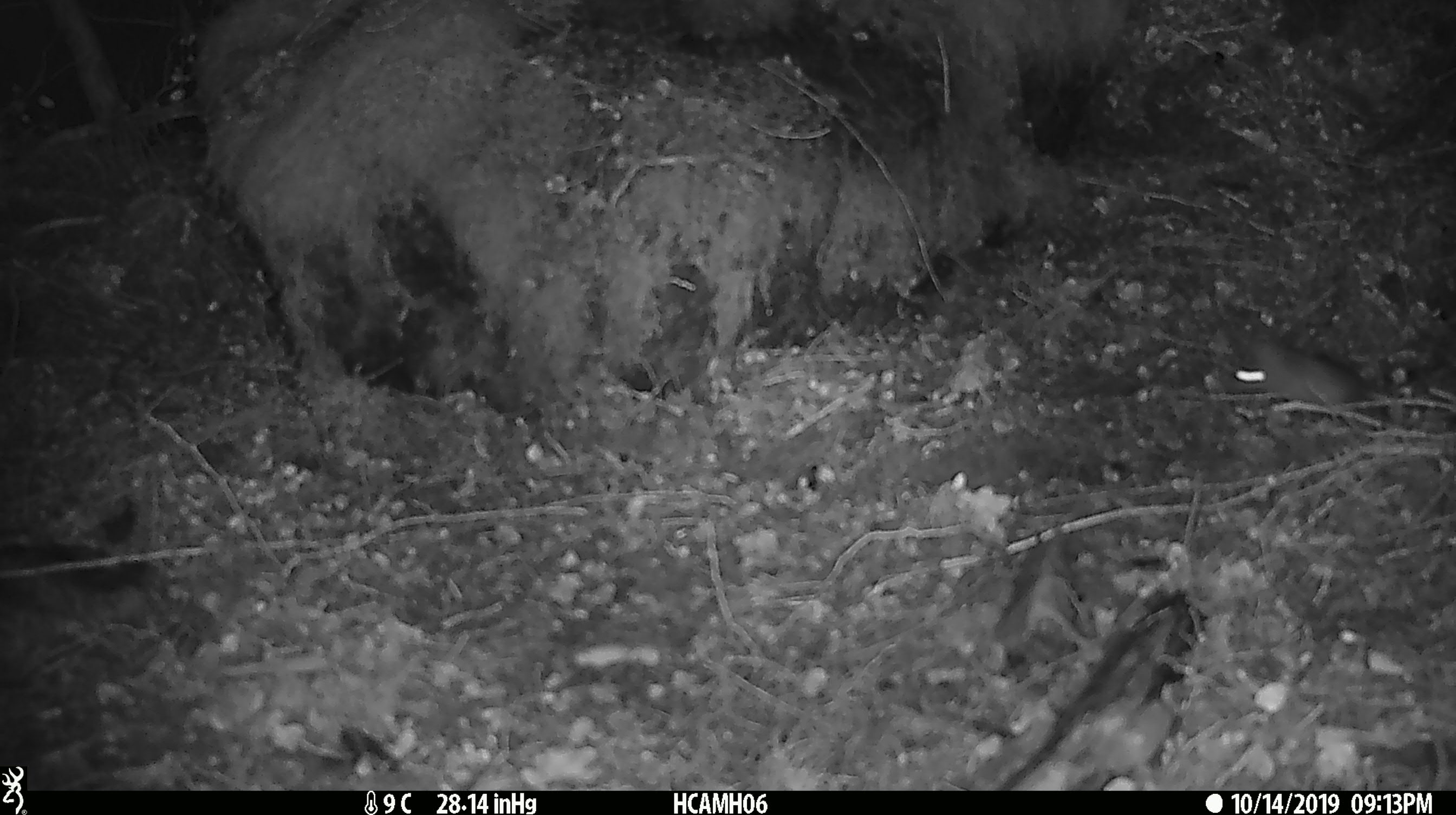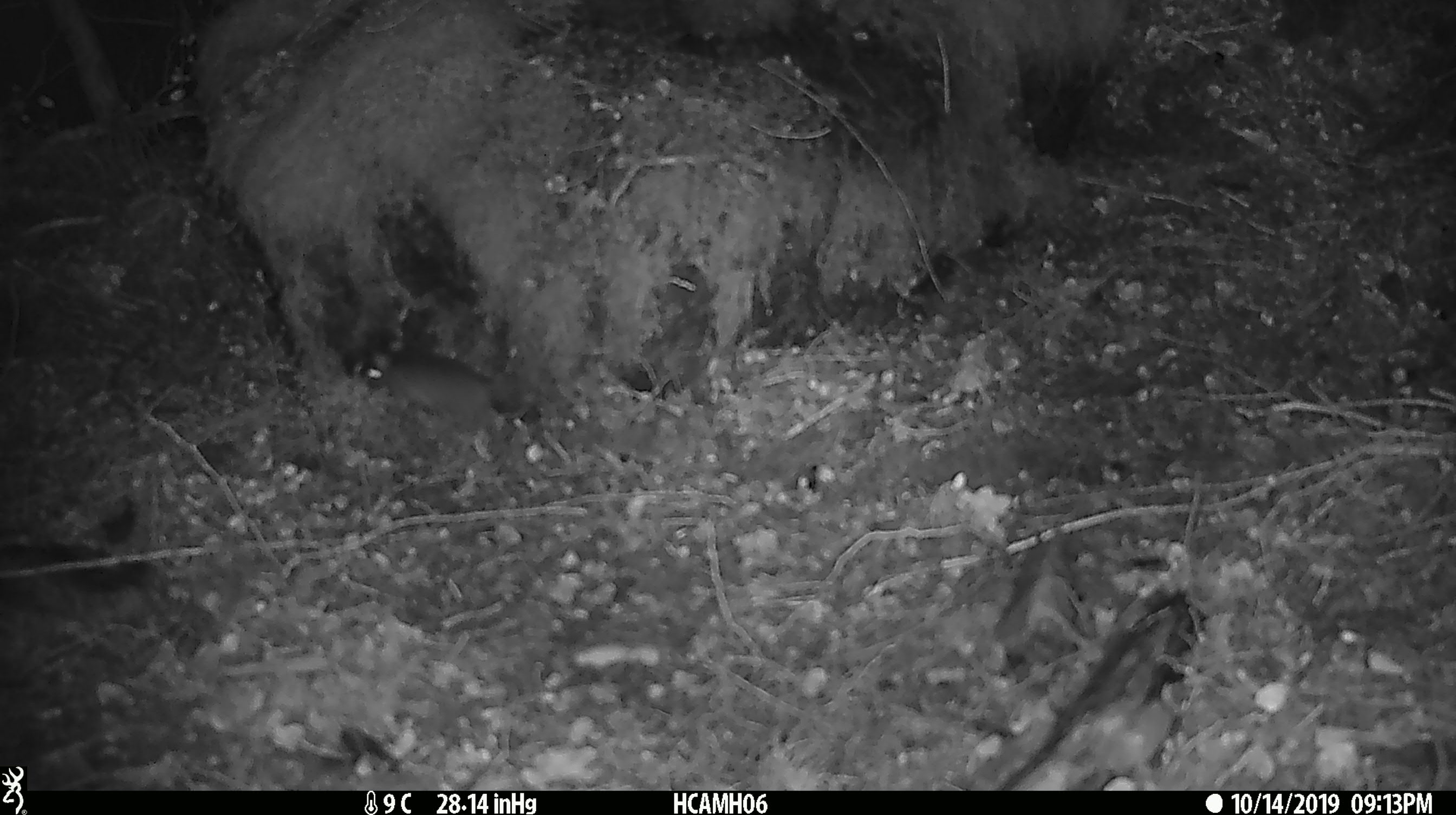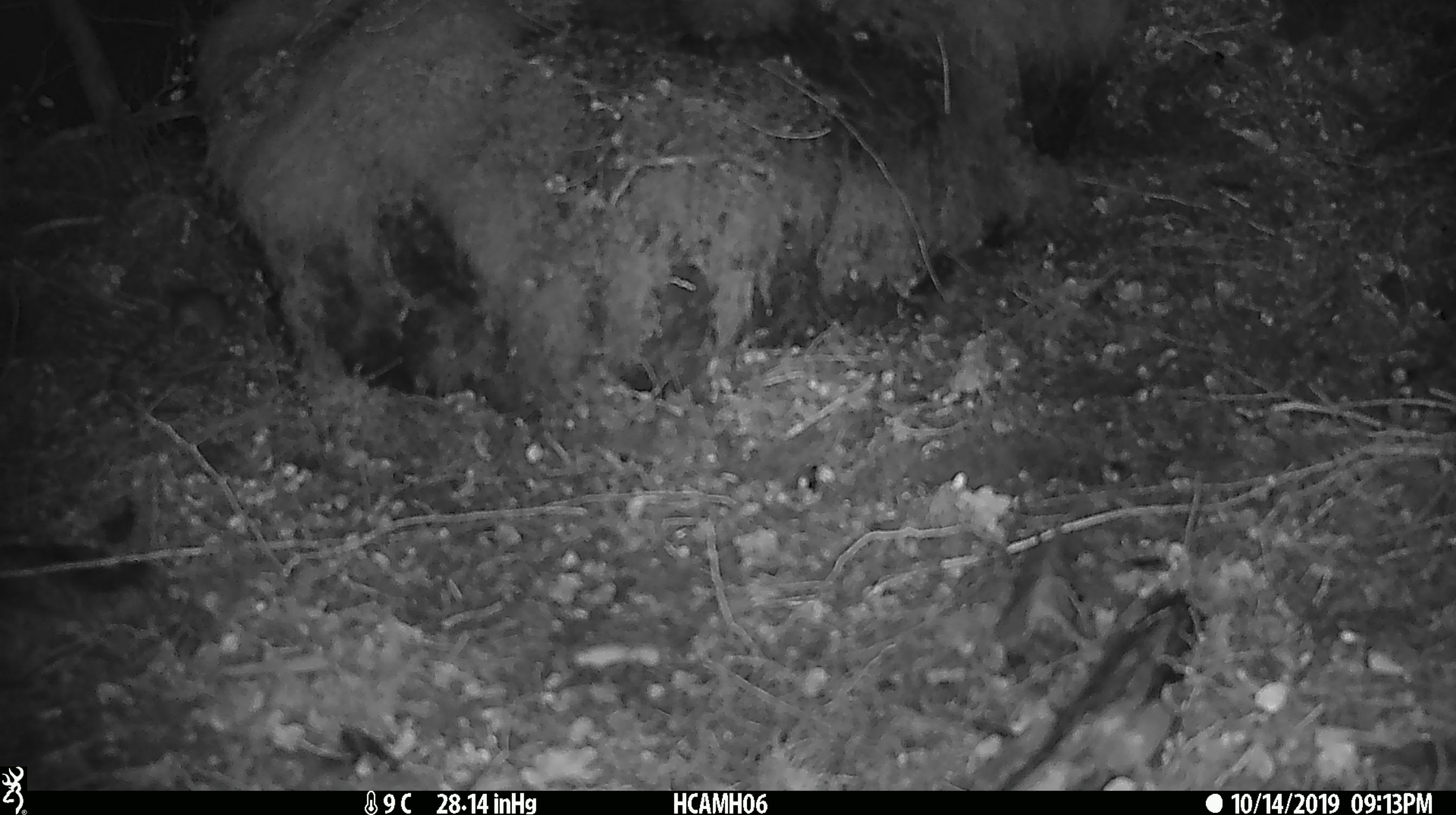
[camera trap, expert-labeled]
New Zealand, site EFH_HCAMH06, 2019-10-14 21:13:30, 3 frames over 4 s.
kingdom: Animalia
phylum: Chordata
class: Mammalia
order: Rodentia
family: Muridae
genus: Mus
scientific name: Mus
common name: mouse